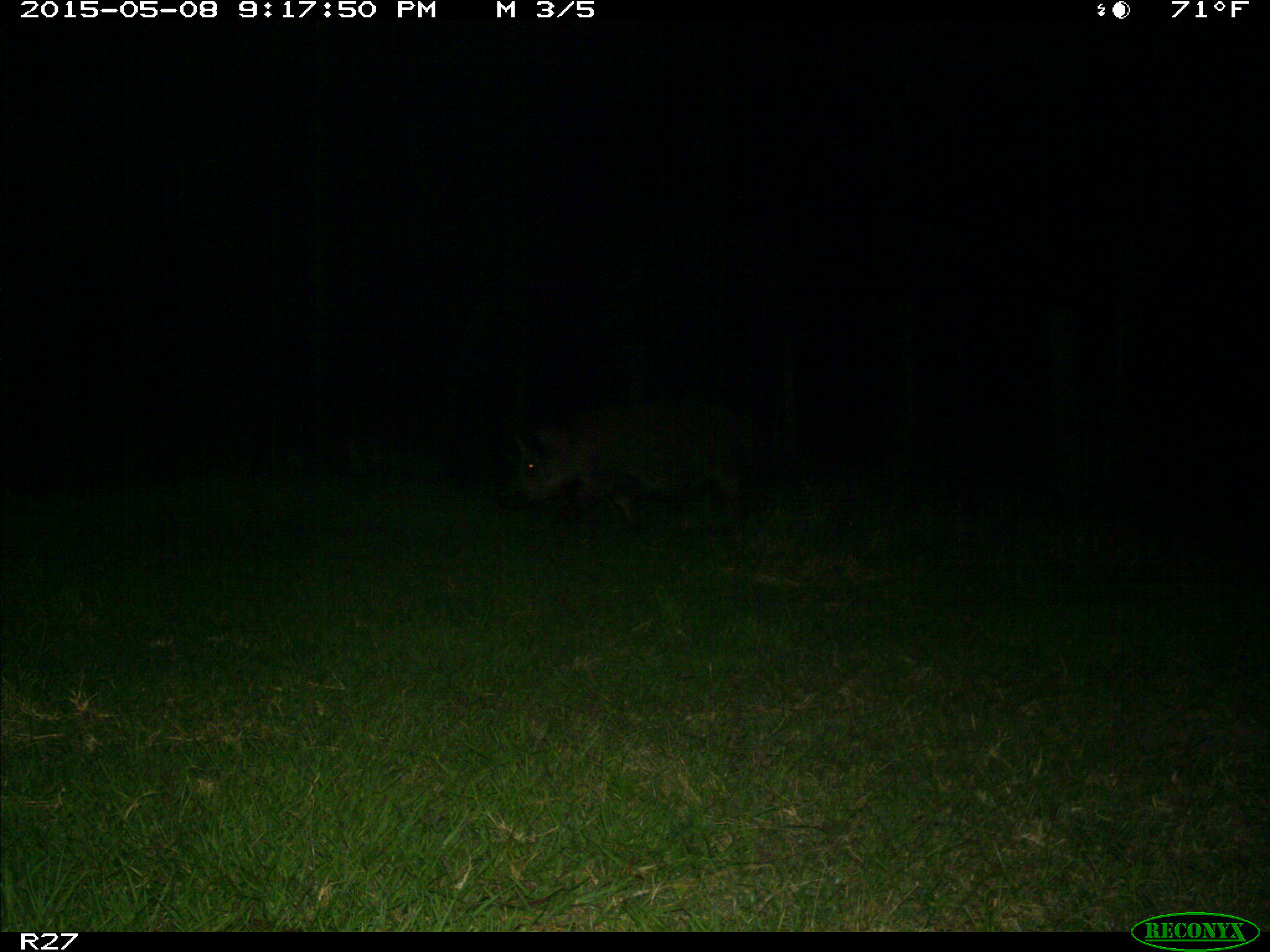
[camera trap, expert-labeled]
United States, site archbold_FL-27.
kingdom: Animalia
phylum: Chordata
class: Mammalia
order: Artiodactyla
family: Suidae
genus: Sus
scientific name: Sus scrofa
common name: wild boar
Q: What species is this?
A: Sus scrofa (wild boar).